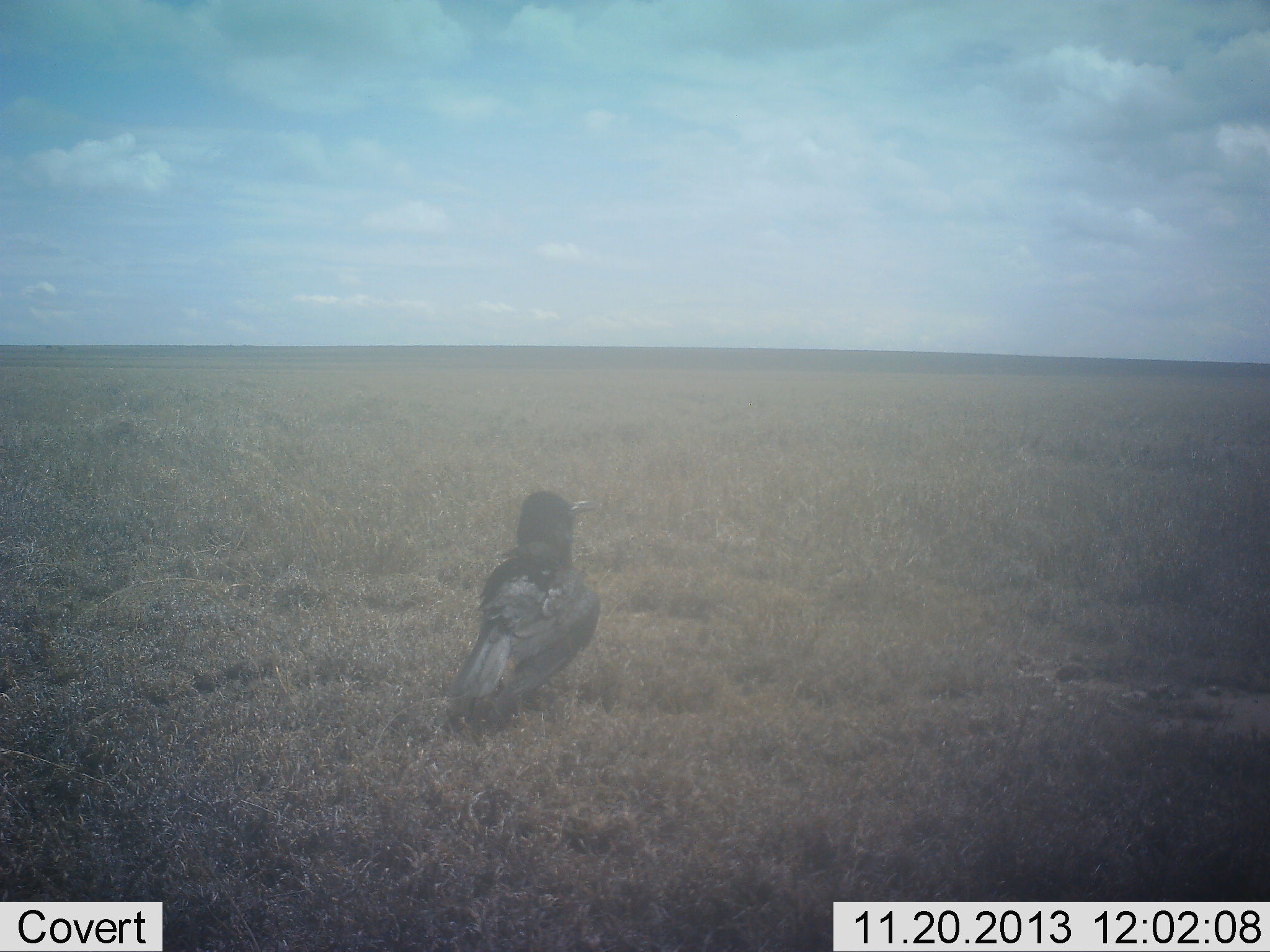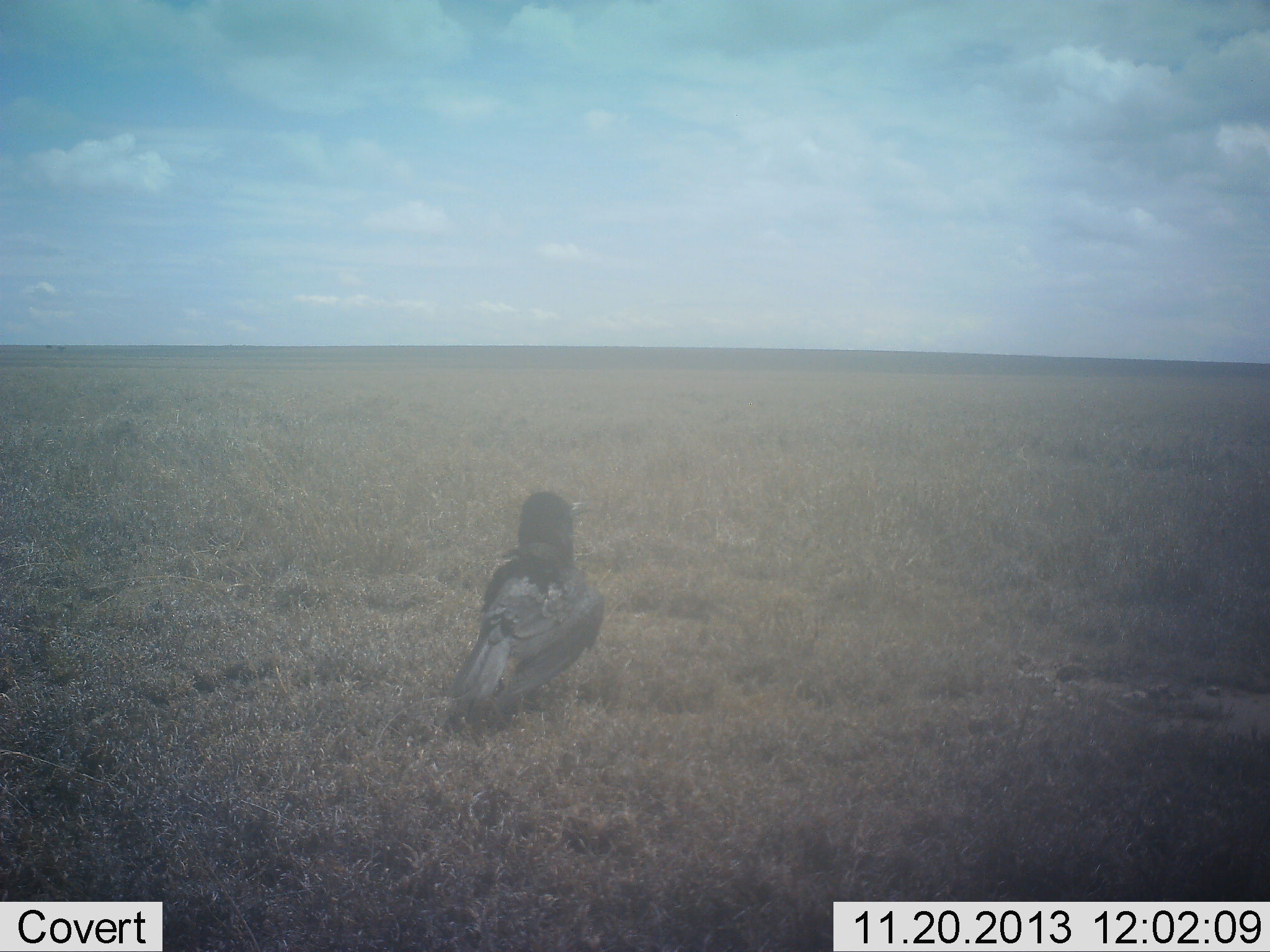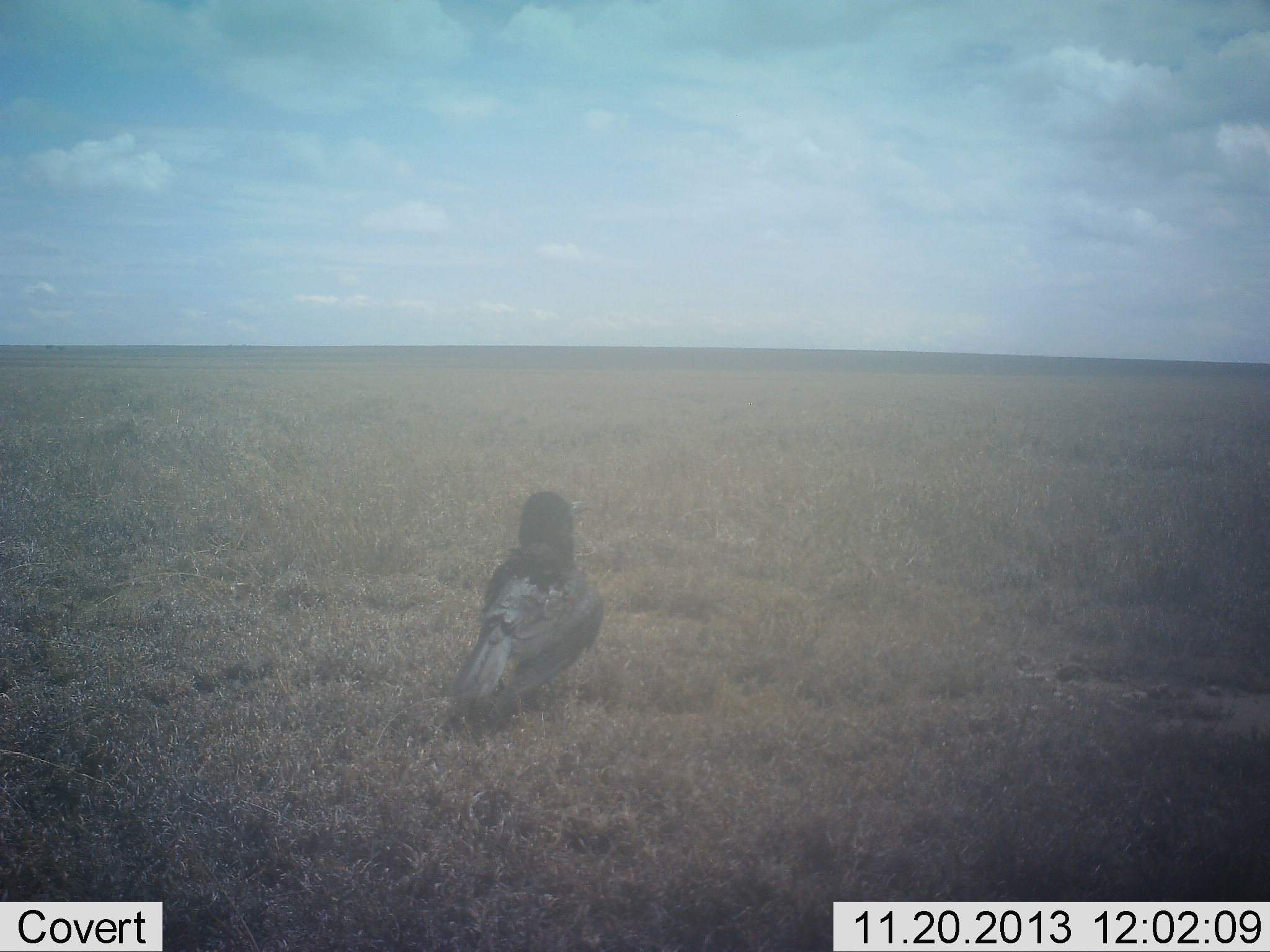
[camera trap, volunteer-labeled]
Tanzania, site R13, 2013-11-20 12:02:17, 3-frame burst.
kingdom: Animalia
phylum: Chordata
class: Aves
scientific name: Aves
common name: bird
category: otherbird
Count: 1.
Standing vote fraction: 92%.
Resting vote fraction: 11%.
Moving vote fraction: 0%.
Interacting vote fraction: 0%.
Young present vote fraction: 0%.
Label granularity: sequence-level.